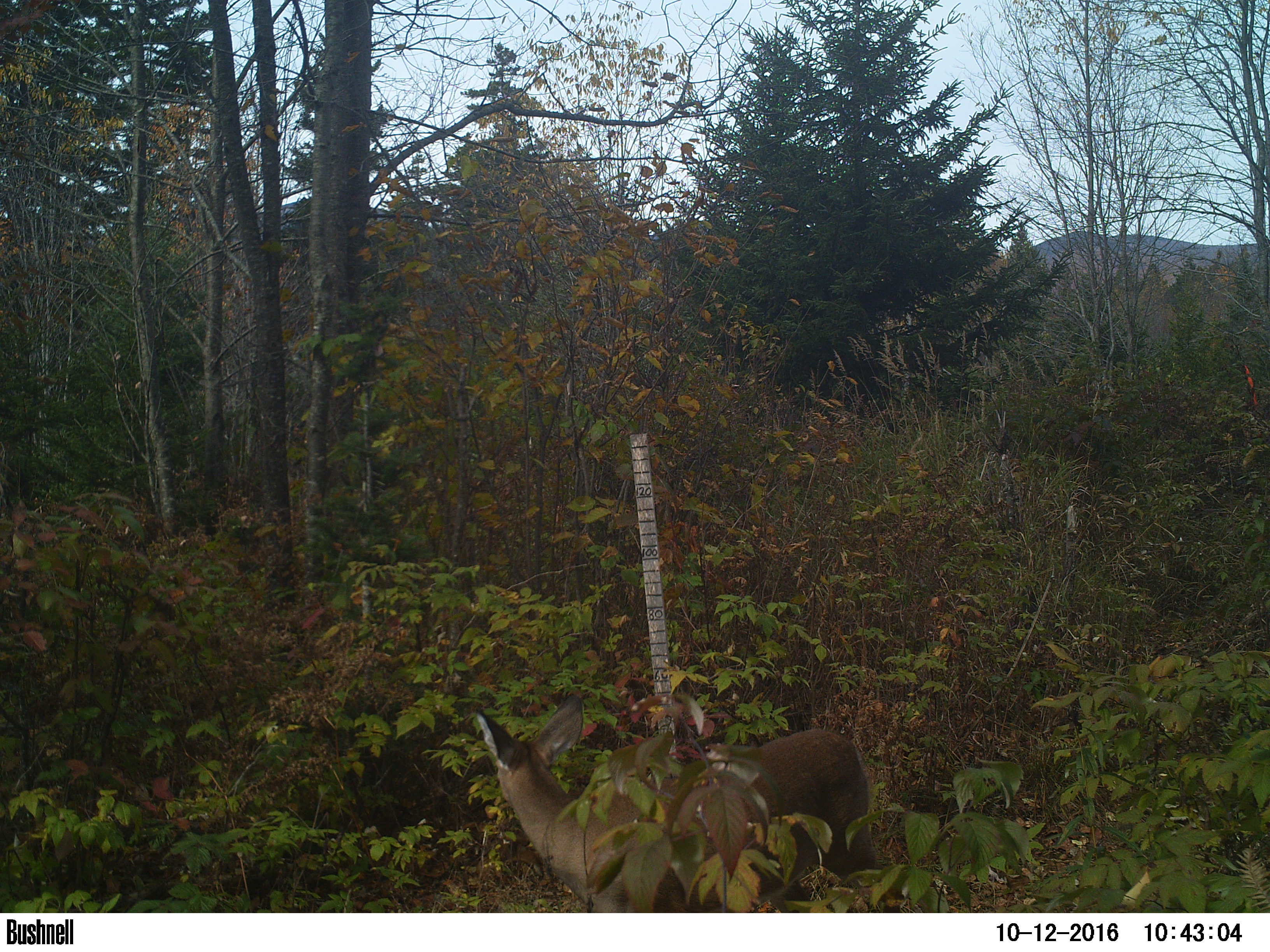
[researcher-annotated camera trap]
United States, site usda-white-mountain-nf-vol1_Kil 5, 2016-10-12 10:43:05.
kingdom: Animalia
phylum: Chordata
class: Mammalia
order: Artiodactyla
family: Cervidae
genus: Odocoileus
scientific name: Odocoileus virginianus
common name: white-tailed deer